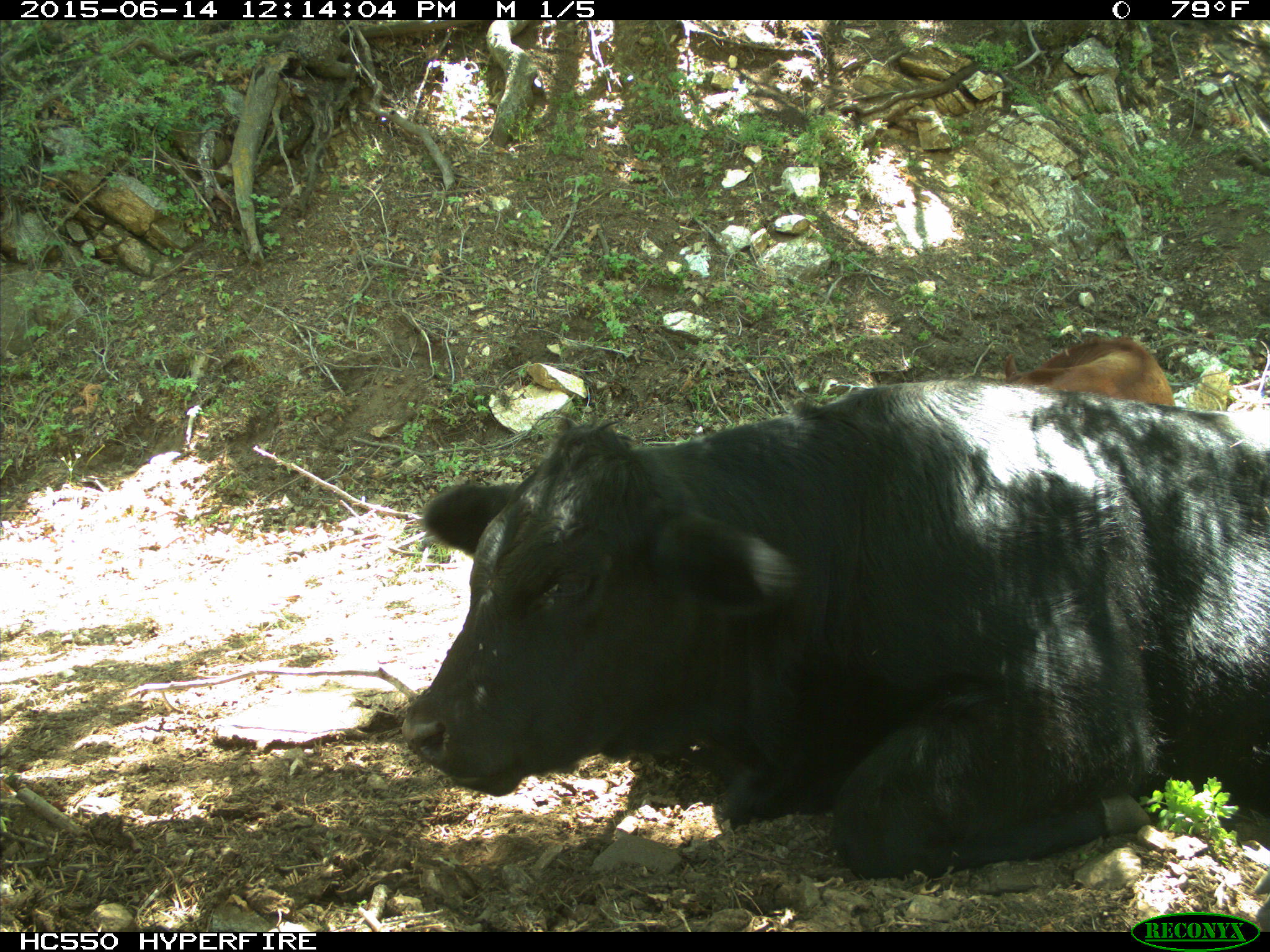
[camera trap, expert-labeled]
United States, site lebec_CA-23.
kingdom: Animalia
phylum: Chordata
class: Mammalia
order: Artiodactyla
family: Bovidae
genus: Bos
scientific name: Bos taurus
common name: domestic cow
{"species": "Bos taurus (domestic cow)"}